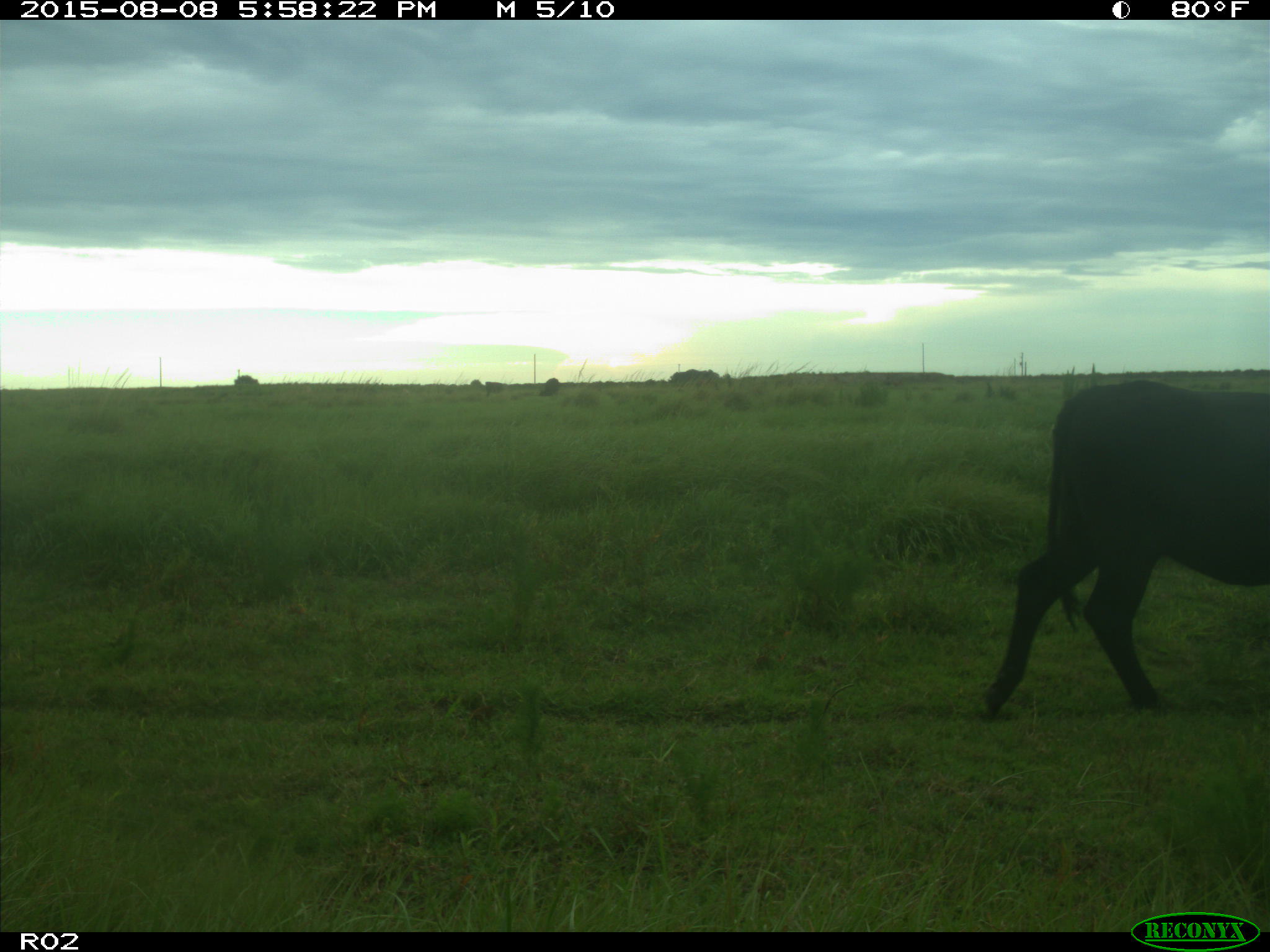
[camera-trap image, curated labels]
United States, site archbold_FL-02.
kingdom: Animalia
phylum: Chordata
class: Mammalia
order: Artiodactyla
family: Bovidae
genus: Bos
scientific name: Bos taurus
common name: domestic cow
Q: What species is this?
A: Bos taurus (domestic cow).